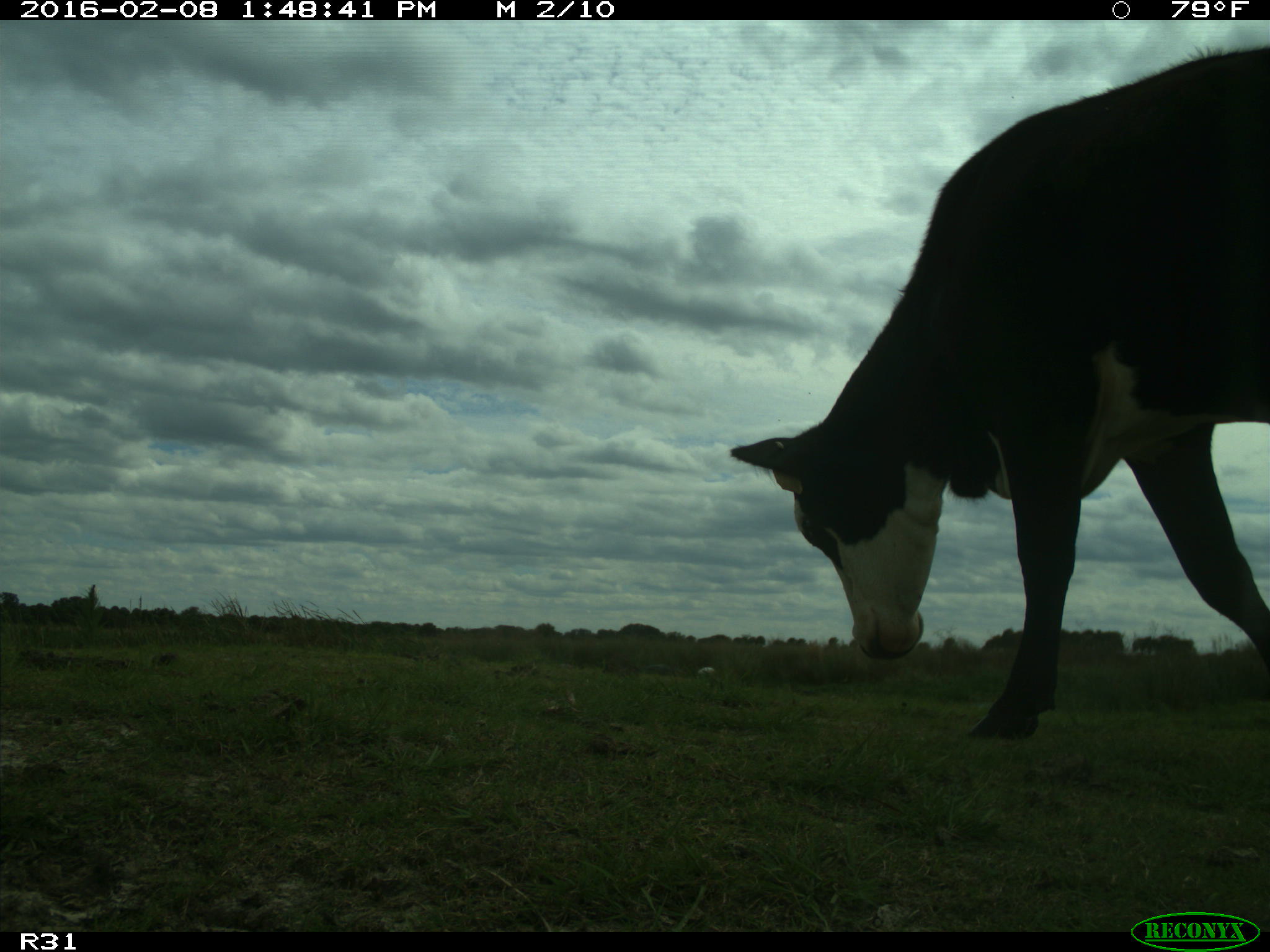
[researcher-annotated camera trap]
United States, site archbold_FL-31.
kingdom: Animalia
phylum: Chordata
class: Mammalia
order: Artiodactyla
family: Bovidae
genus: Bos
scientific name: Bos taurus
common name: domestic cow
Bos taurus (domestic cow).